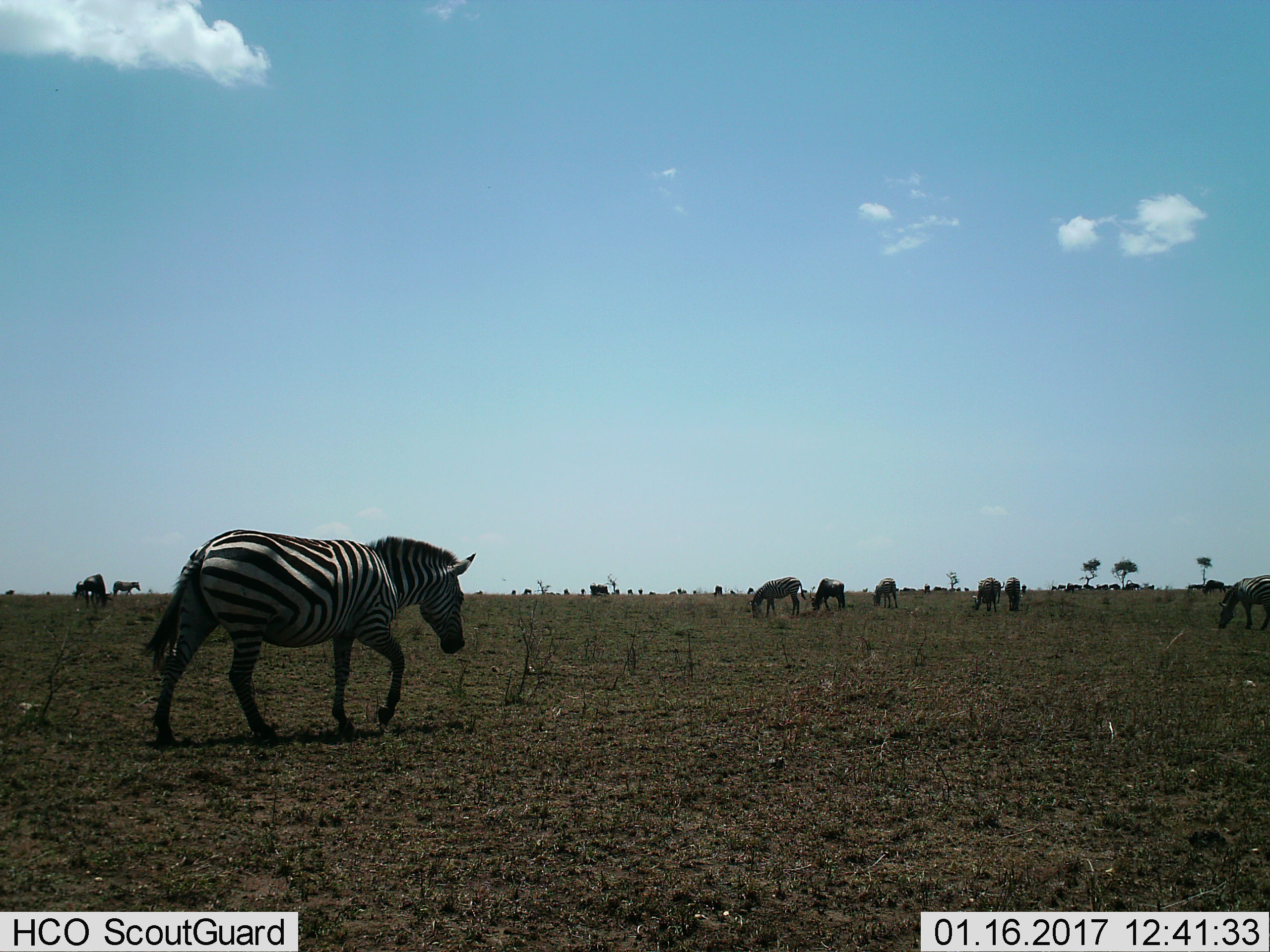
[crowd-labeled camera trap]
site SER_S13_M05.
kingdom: Animalia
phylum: Chordata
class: Mammalia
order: Perissodactyla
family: Equidae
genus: Equus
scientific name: Equus quagga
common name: plains zebra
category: zebraplains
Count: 11-50.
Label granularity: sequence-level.